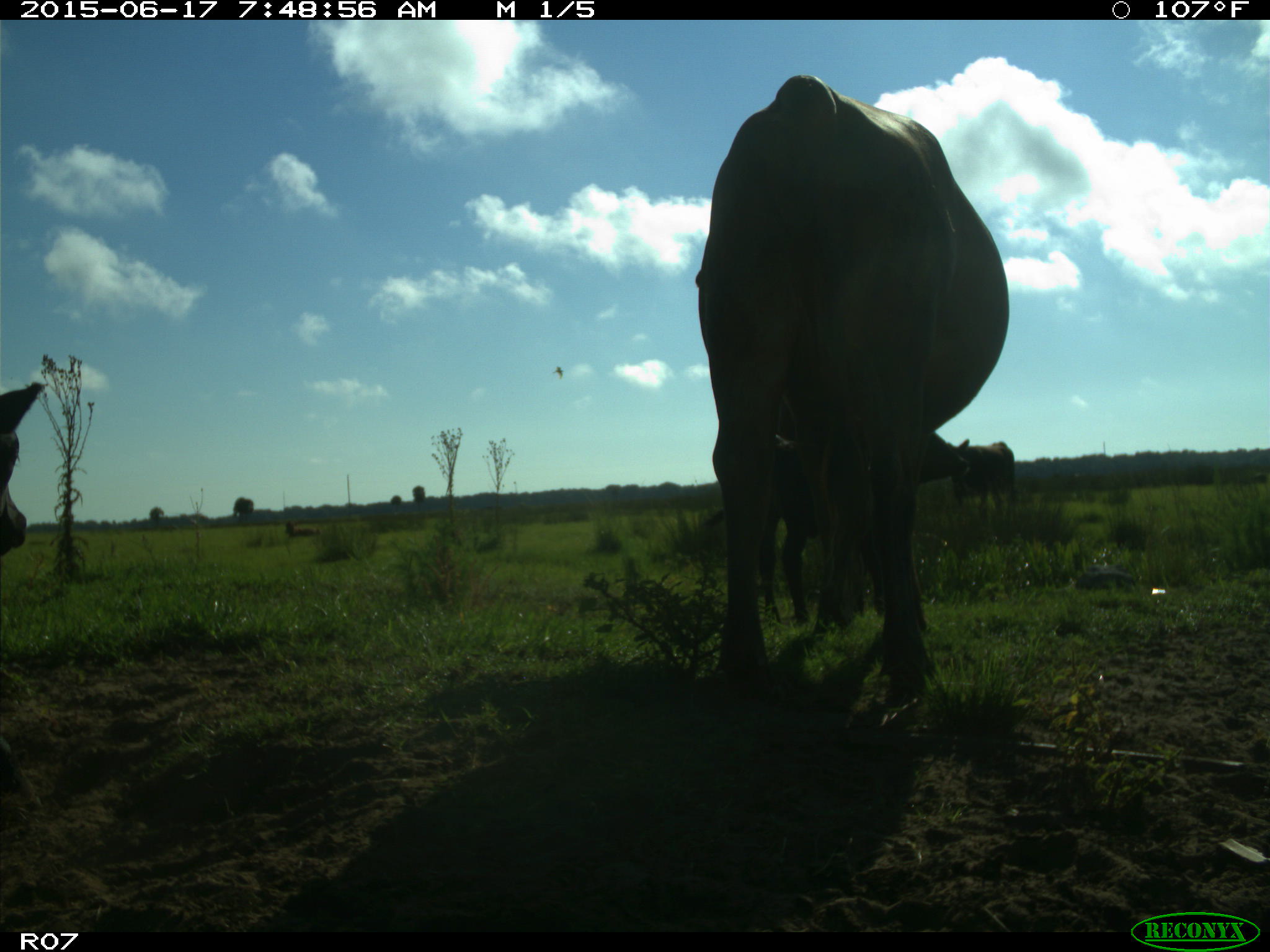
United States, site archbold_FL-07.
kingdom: Animalia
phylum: Chordata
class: Mammalia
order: Artiodactyla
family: Bovidae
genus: Bos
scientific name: Bos taurus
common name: domestic cow